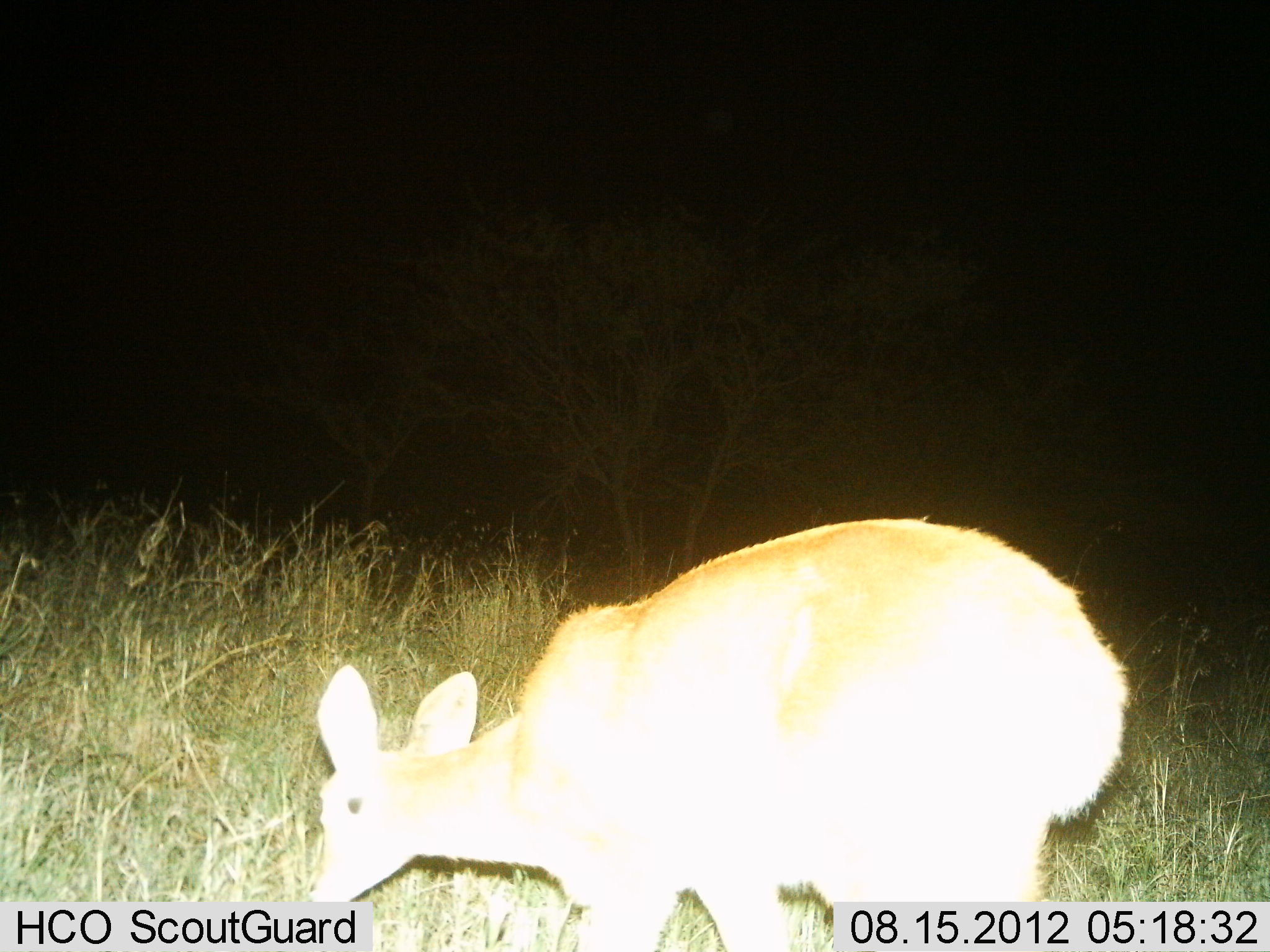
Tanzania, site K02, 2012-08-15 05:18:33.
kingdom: Animalia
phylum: Chordata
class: Mammalia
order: Artiodactyla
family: Bovidae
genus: Redunca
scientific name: Redunca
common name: reedbuck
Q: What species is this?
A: Reedbuck (Redunca).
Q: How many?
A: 1.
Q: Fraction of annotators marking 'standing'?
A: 30%.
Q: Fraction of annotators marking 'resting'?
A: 0%.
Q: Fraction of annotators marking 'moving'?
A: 0%.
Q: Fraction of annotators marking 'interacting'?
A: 0%.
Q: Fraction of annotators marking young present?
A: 0%.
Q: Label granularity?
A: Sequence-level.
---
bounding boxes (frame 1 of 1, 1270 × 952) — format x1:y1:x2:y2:
animal: 312:516:1129:952